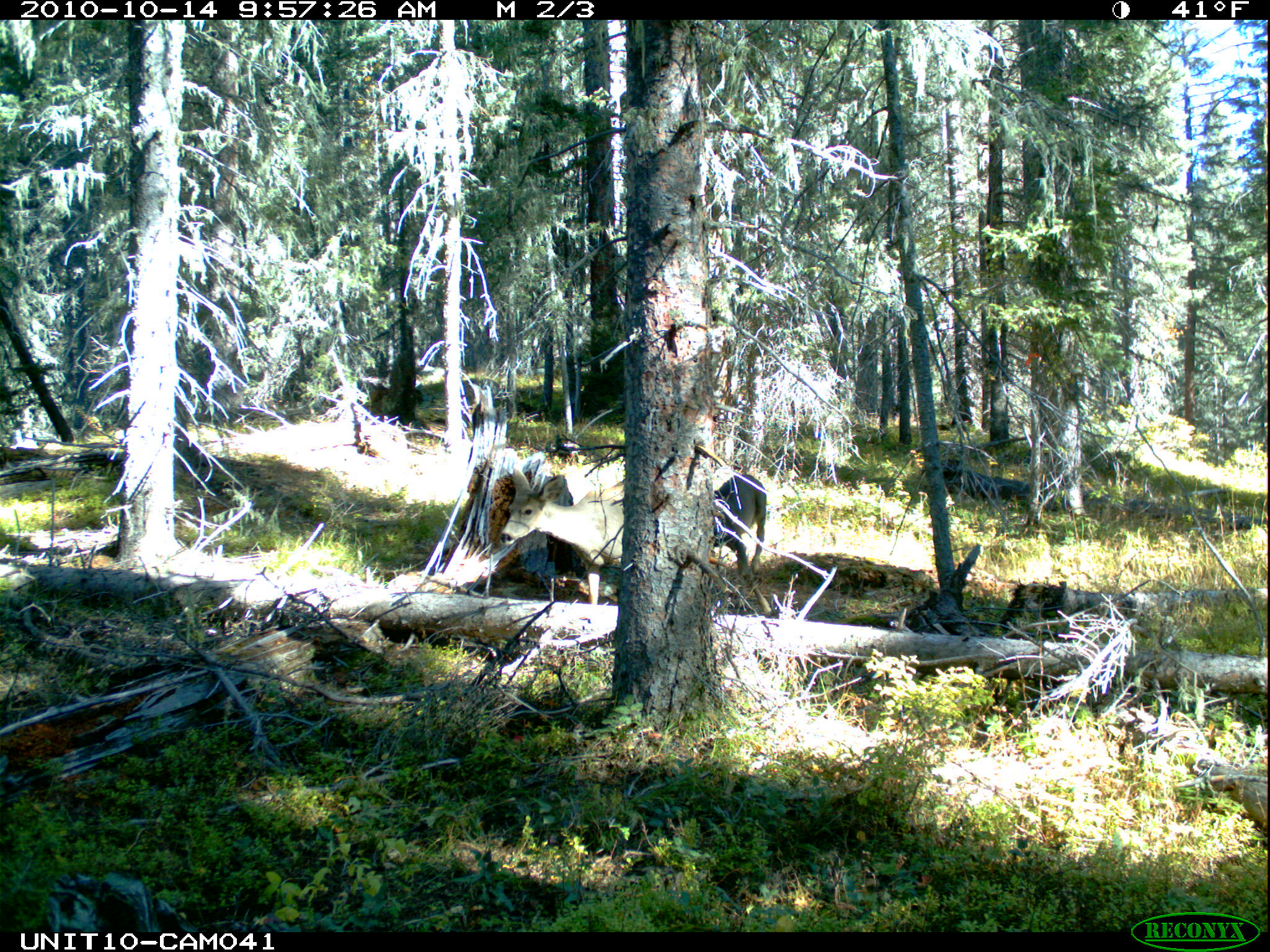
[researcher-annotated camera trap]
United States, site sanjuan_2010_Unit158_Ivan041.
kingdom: Animalia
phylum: Chordata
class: Mammalia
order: Artiodactyla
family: Cervidae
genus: Odocoileus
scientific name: Odocoileus hemionus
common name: mule deer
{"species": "Odocoileus hemionus (mule deer)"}